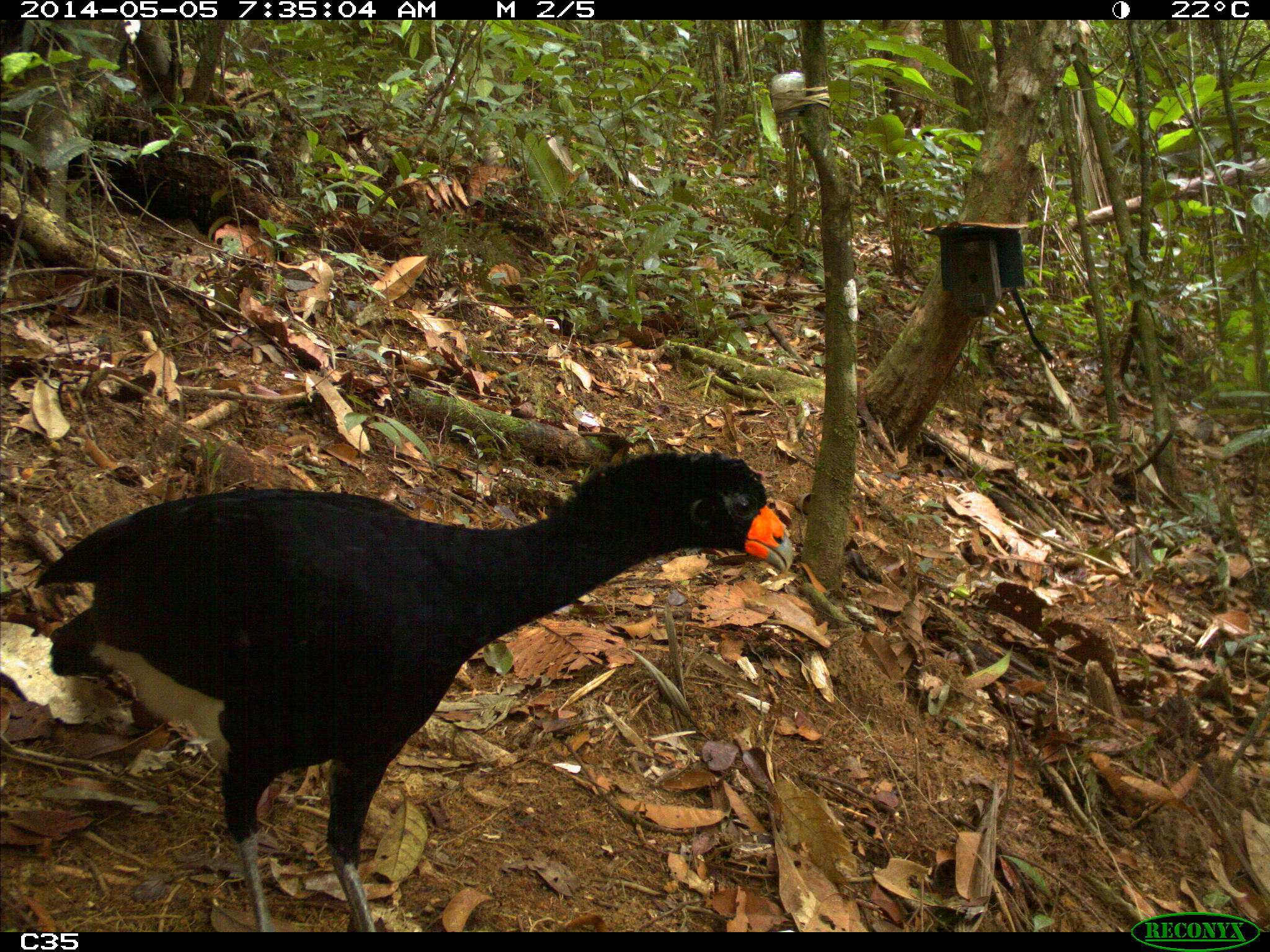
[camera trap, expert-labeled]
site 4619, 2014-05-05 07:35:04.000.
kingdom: Animalia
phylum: Chordata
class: Aves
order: Galliformes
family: Cracidae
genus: Crax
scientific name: Crax alector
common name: black curassow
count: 1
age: adult